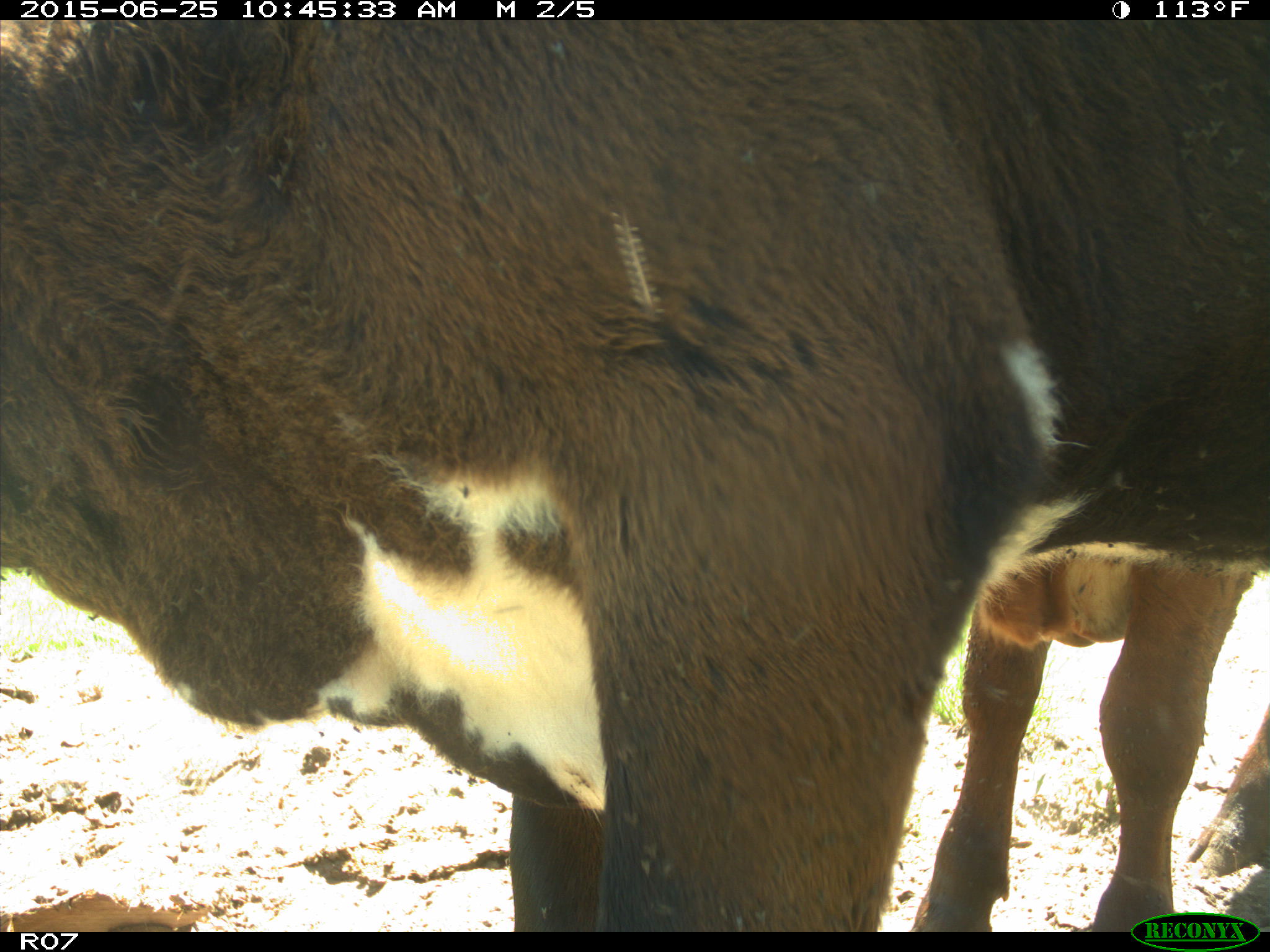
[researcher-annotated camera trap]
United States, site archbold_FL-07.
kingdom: Animalia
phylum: Chordata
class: Mammalia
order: Artiodactyla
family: Bovidae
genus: Bos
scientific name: Bos taurus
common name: domestic cow